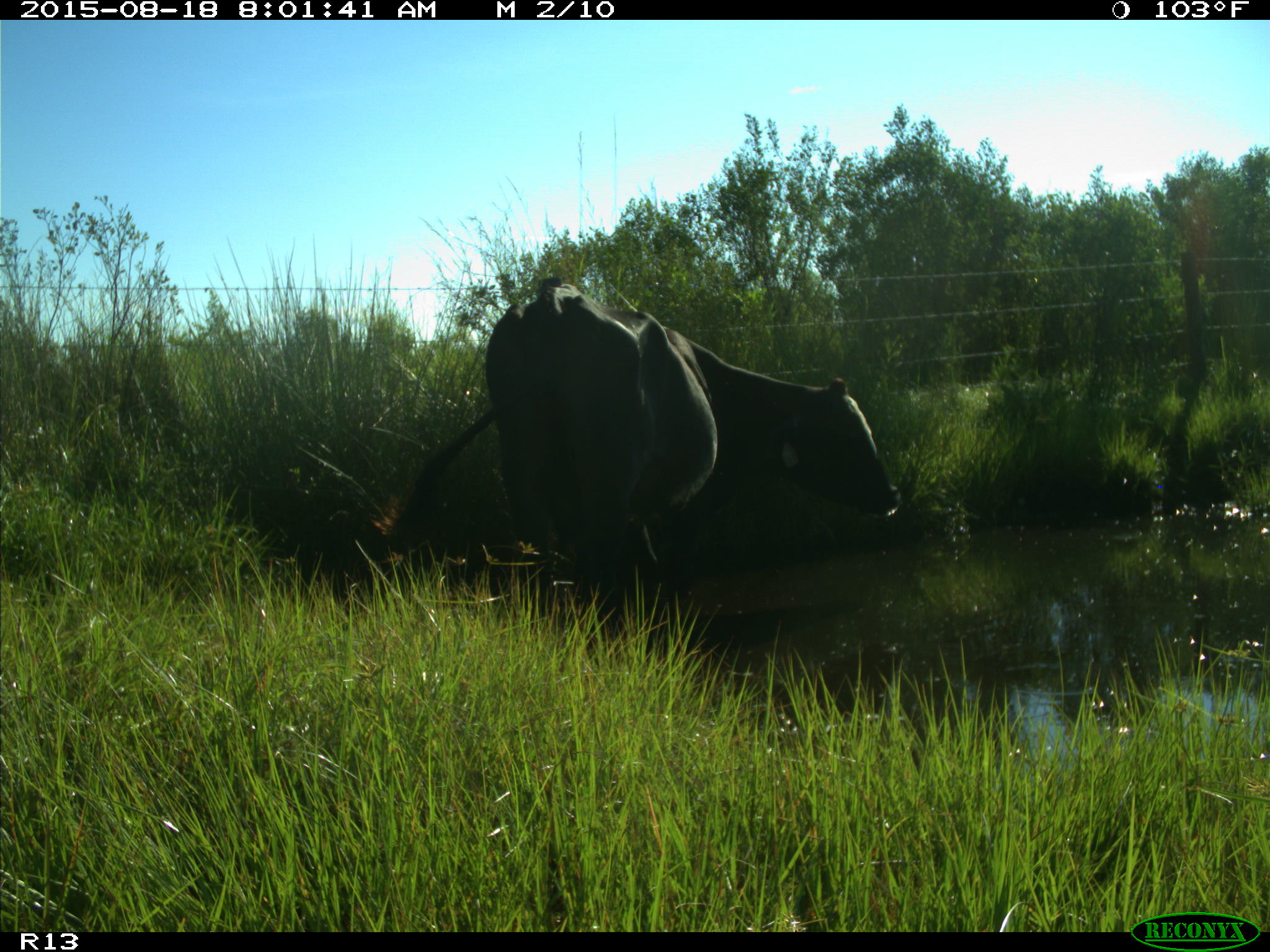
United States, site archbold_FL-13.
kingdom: Animalia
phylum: Chordata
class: Mammalia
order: Artiodactyla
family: Bovidae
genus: Bos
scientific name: Bos taurus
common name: domestic cow